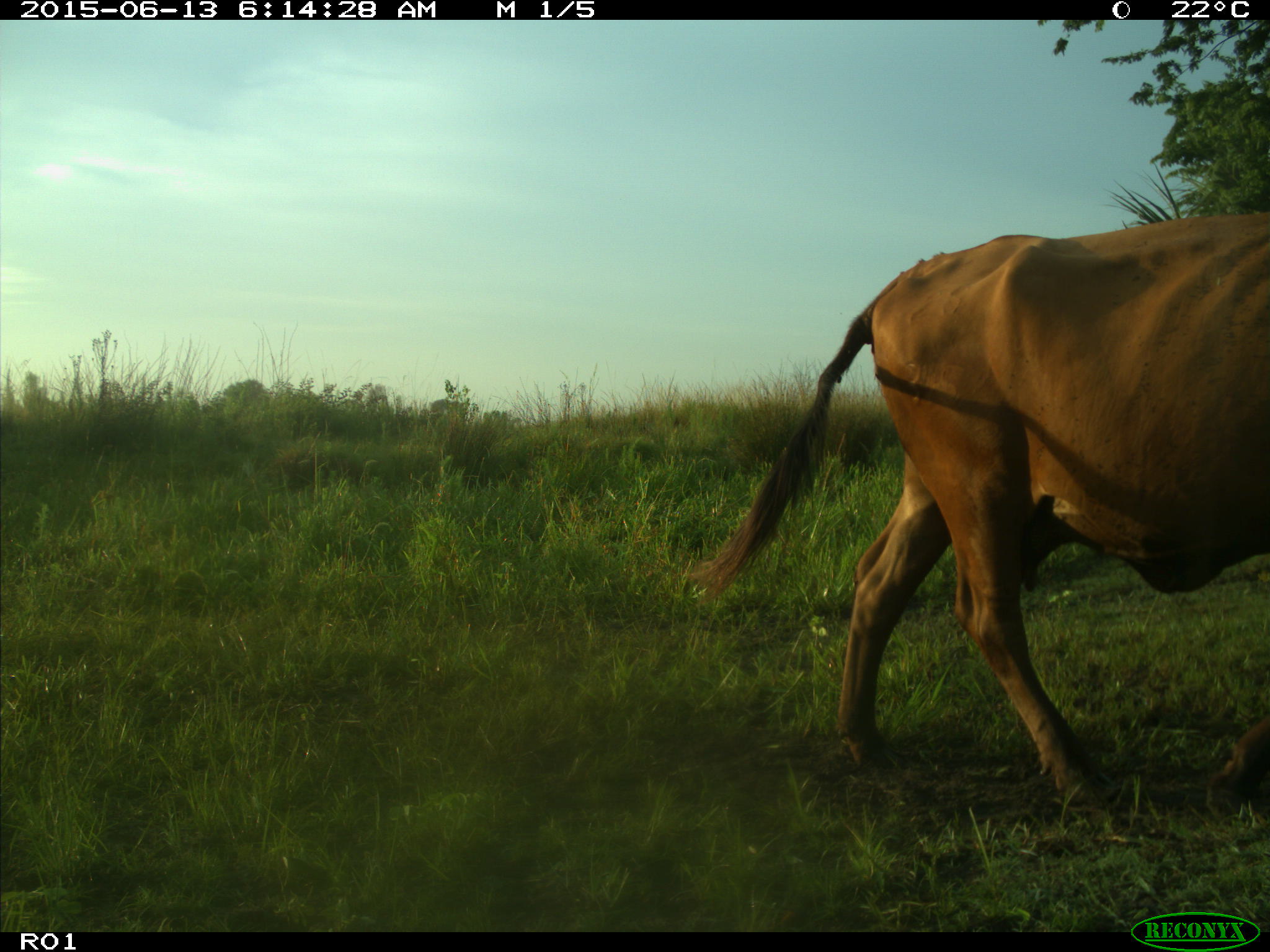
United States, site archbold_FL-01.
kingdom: Animalia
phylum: Chordata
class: Mammalia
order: Artiodactyla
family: Bovidae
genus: Bos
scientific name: Bos taurus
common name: domestic cow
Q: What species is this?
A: Bos taurus (domestic cow).